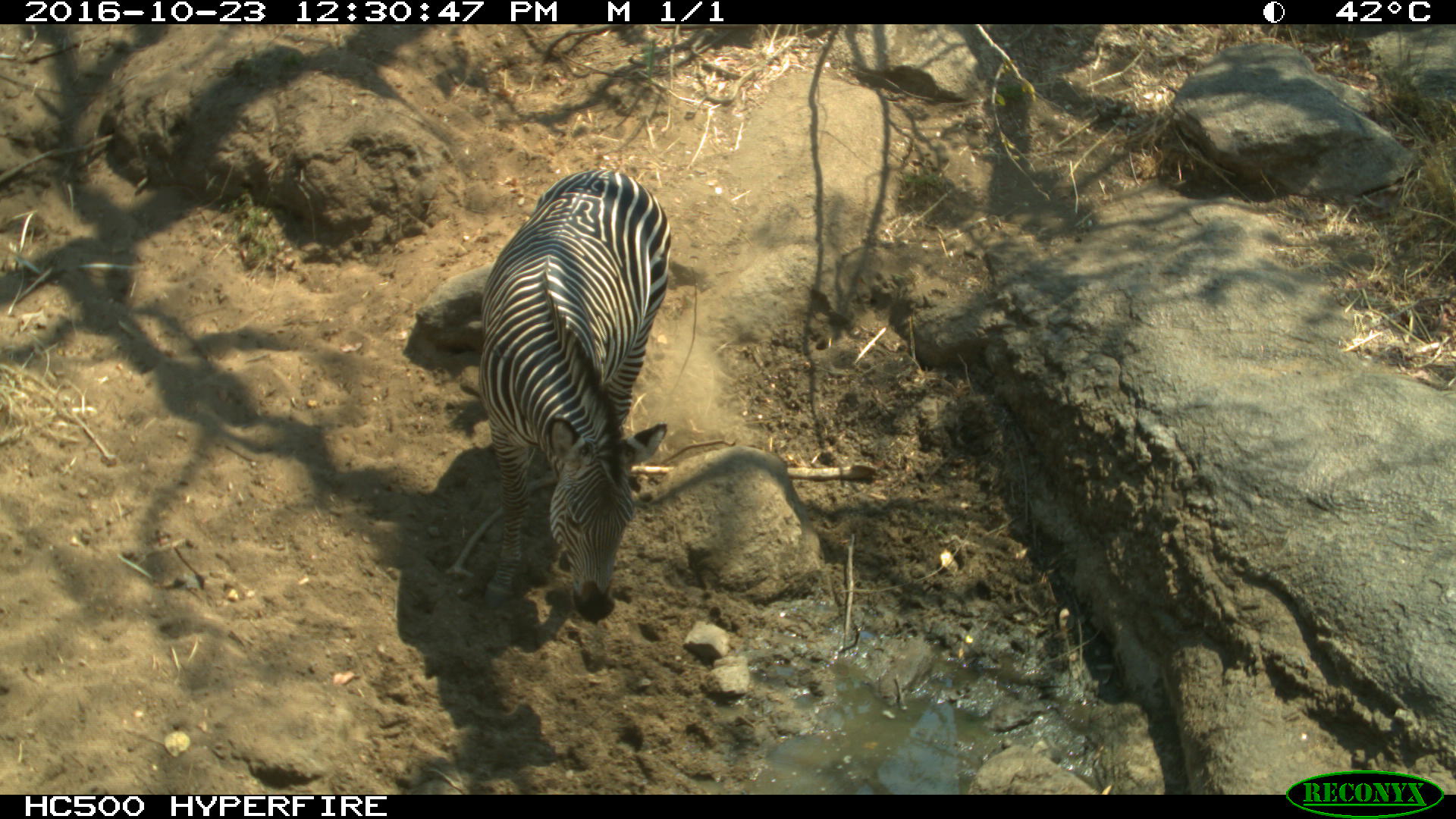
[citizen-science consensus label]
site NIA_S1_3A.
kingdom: Animalia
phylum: Chordata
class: Mammalia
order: Perissodactyla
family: Equidae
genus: Equus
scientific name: Equus quagga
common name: plains zebra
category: zebraplains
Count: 1.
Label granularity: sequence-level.